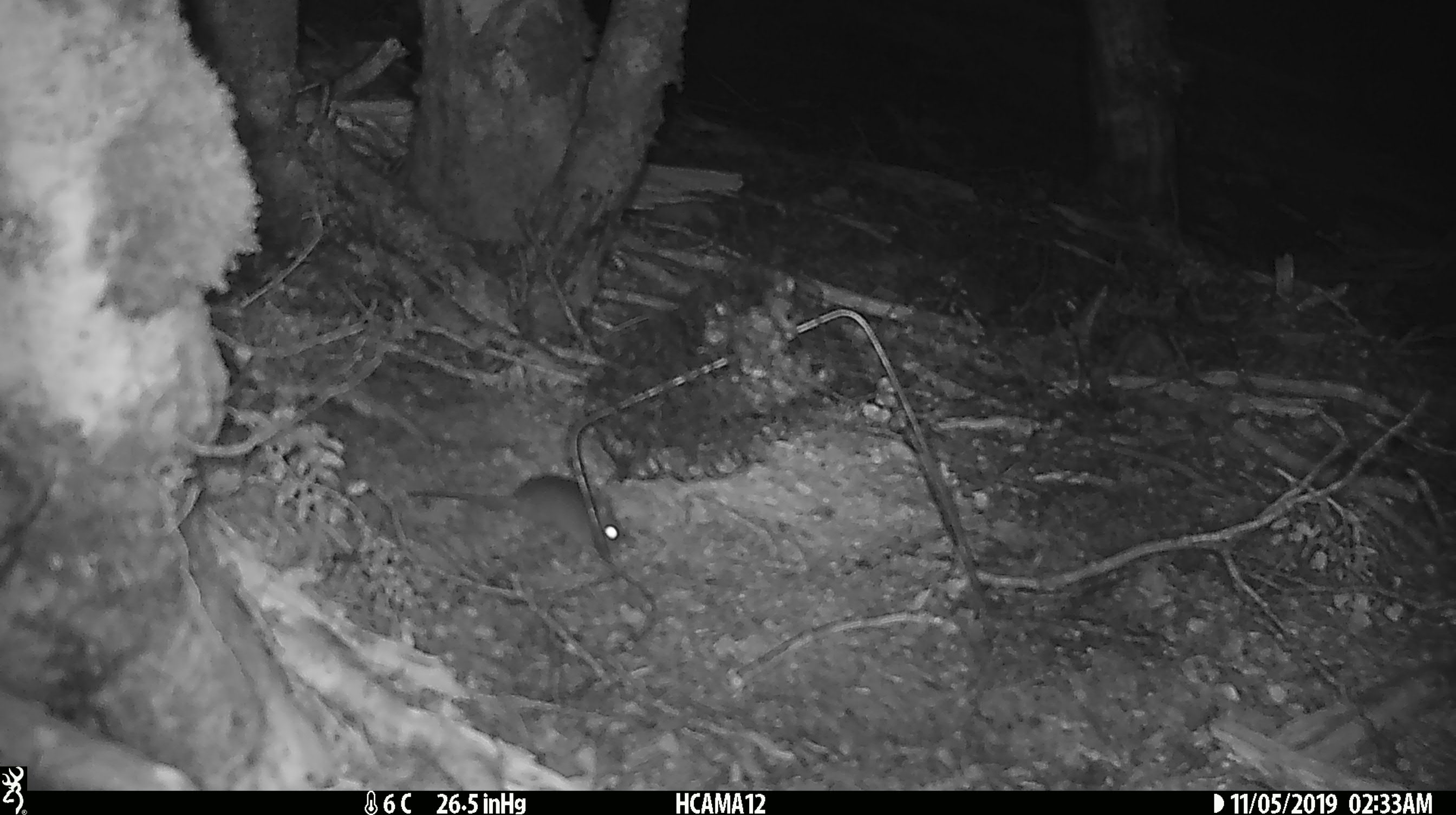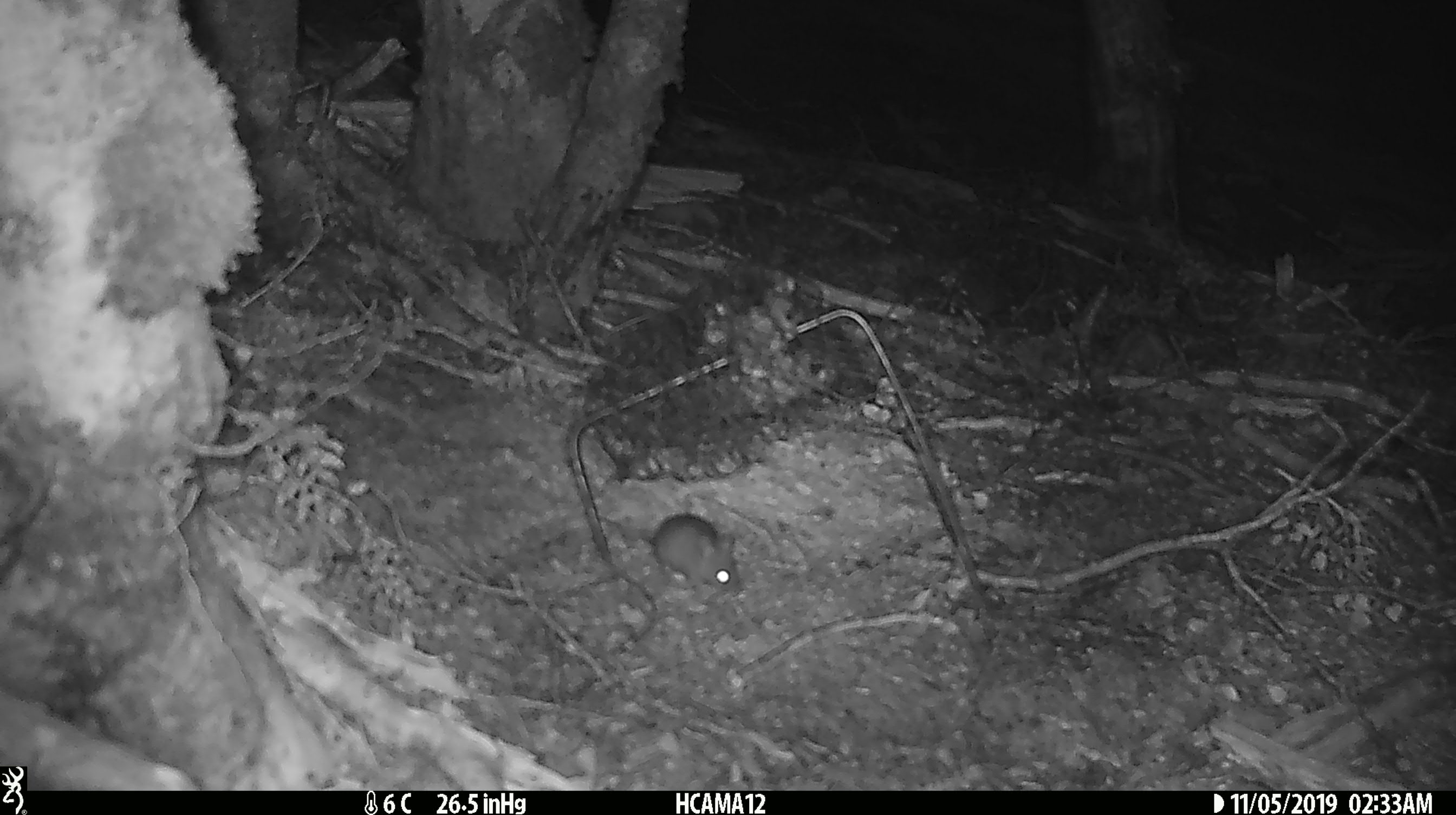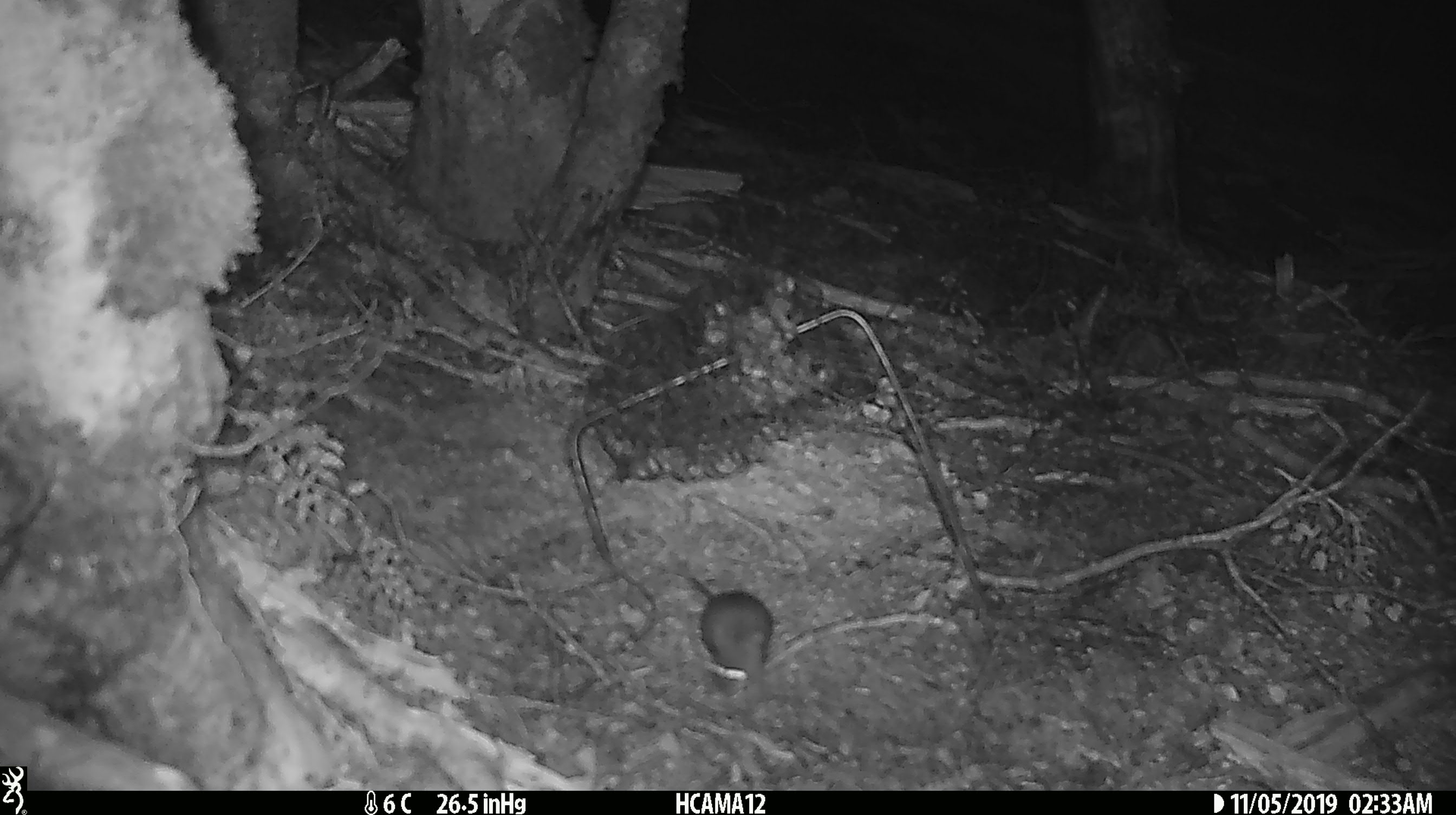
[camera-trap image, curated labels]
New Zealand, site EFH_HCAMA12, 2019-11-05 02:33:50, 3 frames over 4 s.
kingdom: Animalia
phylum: Chordata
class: Mammalia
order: Rodentia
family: Muridae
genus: Mus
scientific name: Mus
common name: mouse